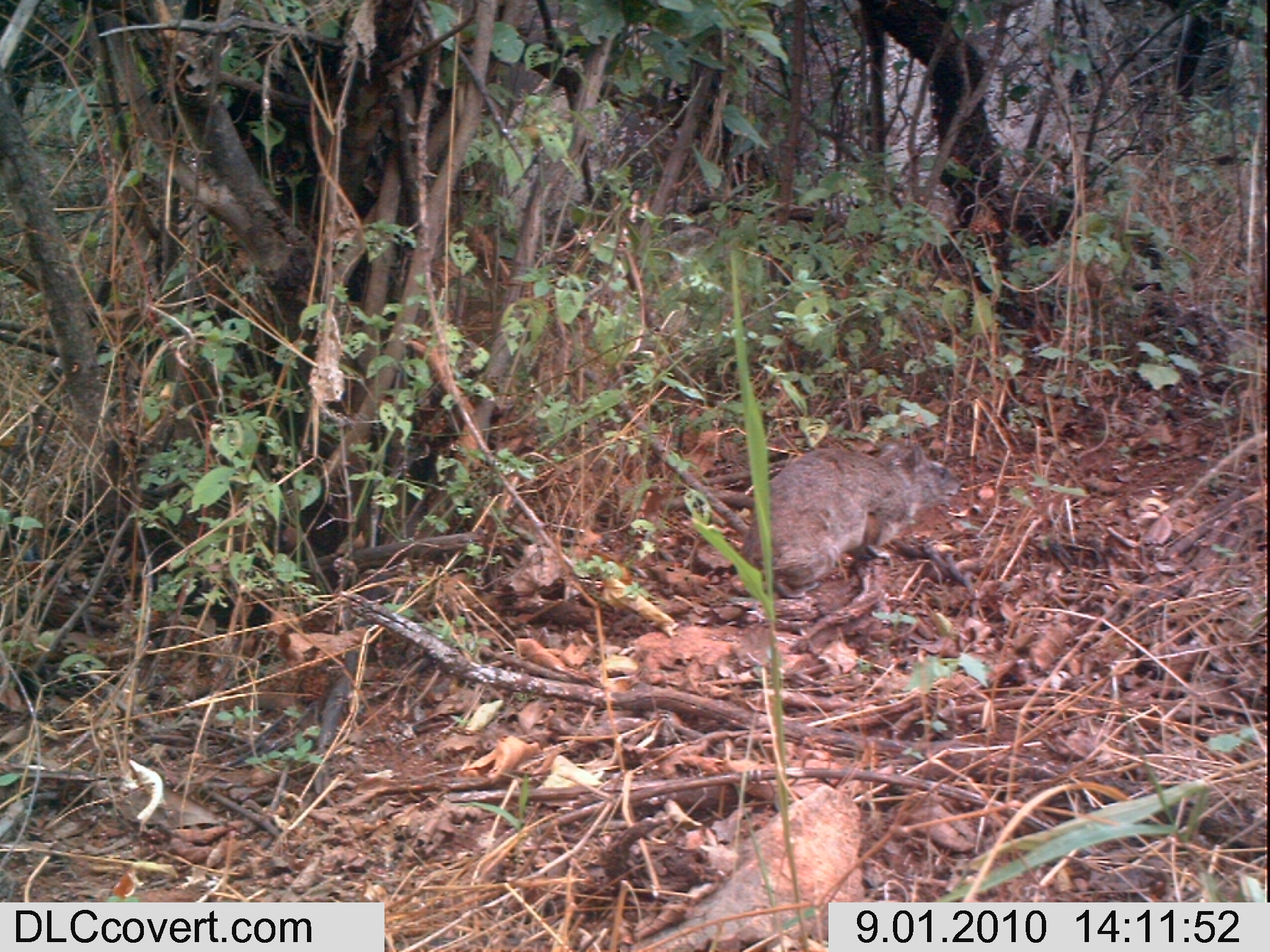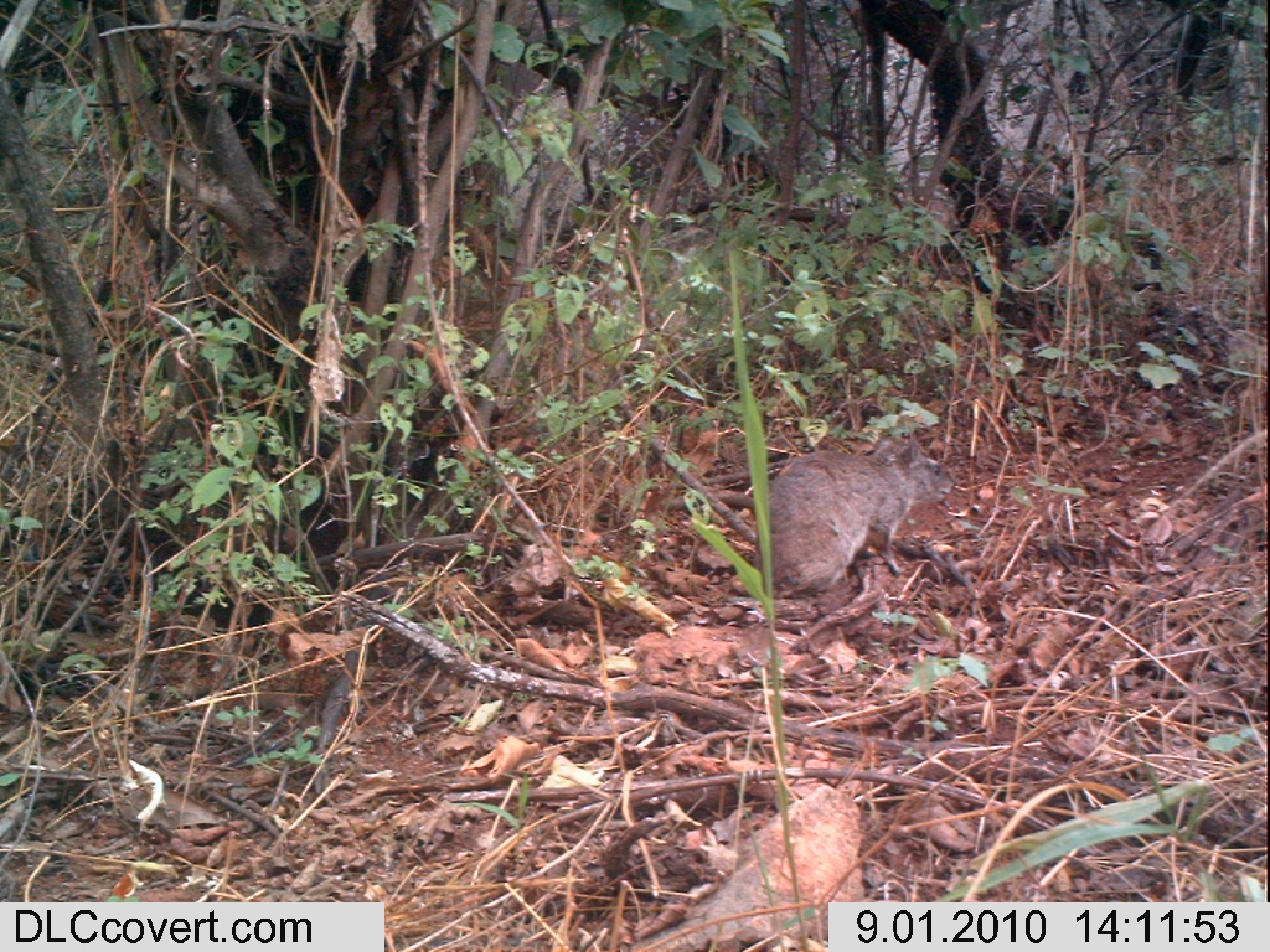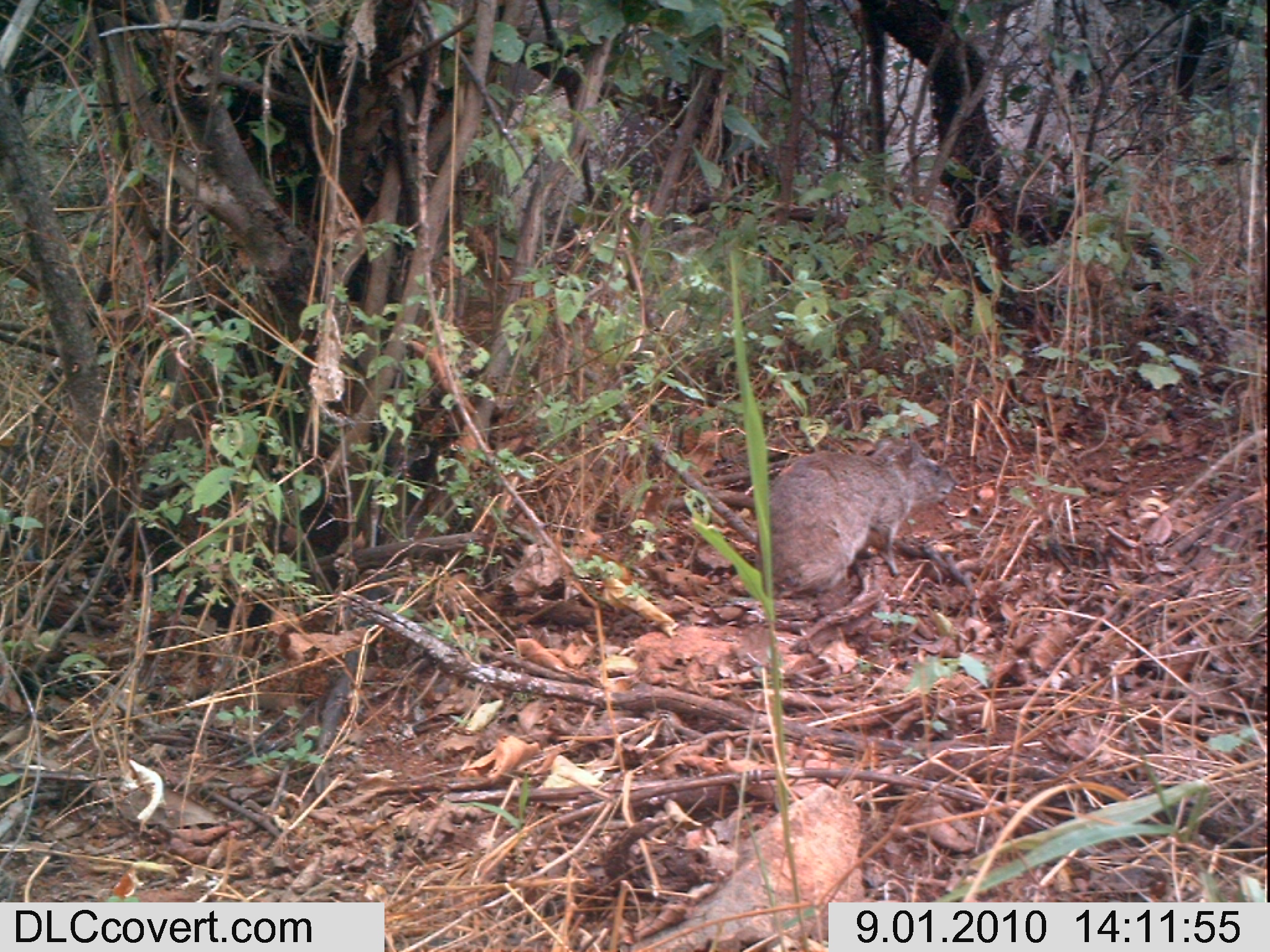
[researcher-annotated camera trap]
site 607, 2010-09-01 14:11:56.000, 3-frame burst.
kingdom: Animalia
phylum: Chordata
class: Mammalia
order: Hyracoidea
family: Procaviidae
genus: Heterohyrax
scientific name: Heterohyrax brucei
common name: yellow-spotted rock hyrax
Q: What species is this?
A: Heterohyrax brucei (yellow-spotted rock hyrax).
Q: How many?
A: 1.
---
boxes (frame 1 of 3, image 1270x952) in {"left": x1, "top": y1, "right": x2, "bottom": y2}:
heterohyrax brucei: {"left": 740, "top": 439, "right": 963, "bottom": 599}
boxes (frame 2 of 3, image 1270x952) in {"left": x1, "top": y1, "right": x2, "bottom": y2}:
heterohyrax brucei: {"left": 751, "top": 433, "right": 956, "bottom": 600}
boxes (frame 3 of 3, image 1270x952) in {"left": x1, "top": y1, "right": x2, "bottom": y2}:
heterohyrax brucei: {"left": 754, "top": 436, "right": 957, "bottom": 598}